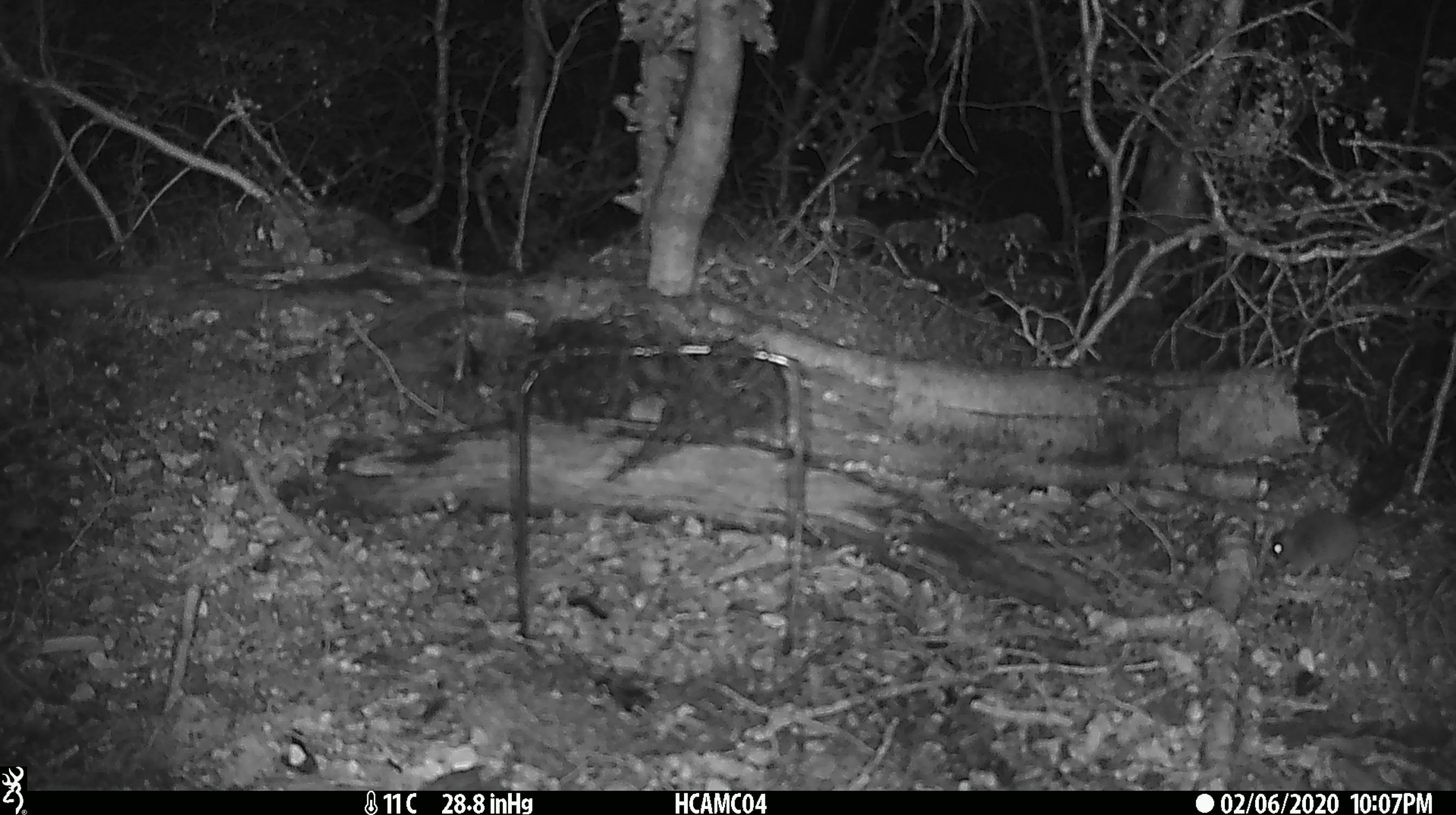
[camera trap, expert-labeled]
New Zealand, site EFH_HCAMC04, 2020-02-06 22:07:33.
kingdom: Animalia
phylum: Chordata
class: Mammalia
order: Rodentia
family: Muridae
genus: Mus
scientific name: Mus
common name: mouse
Mouse (Mus).